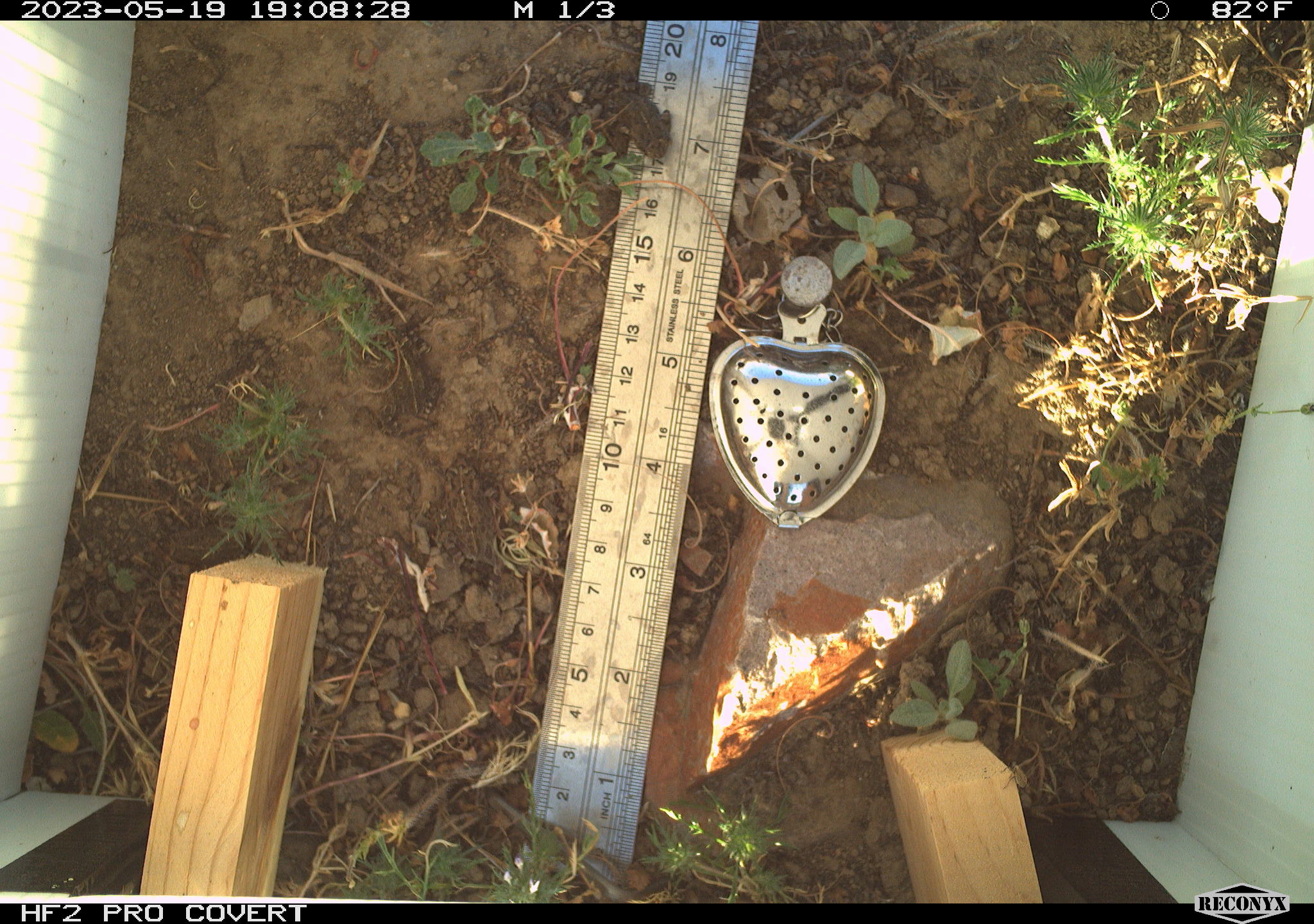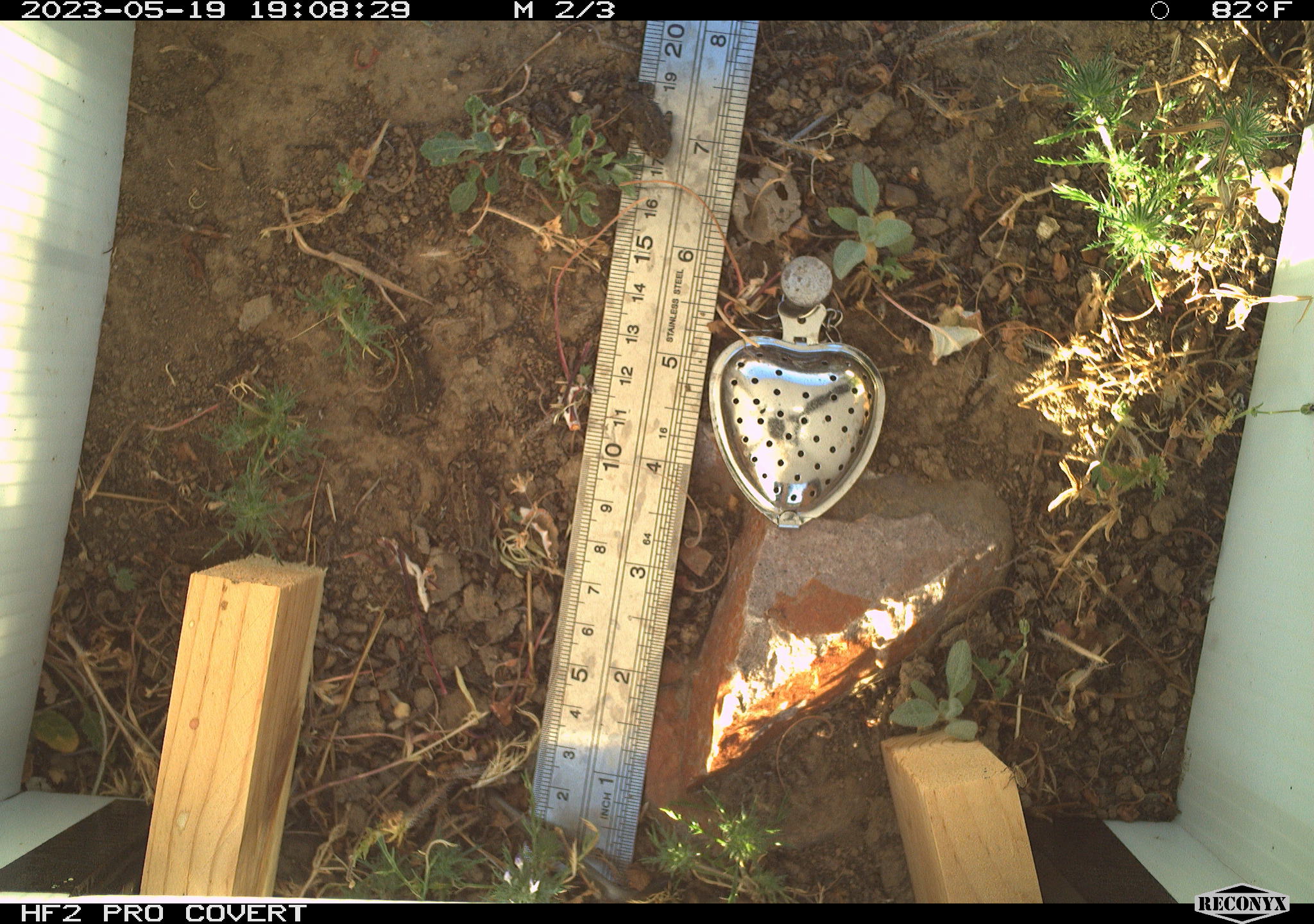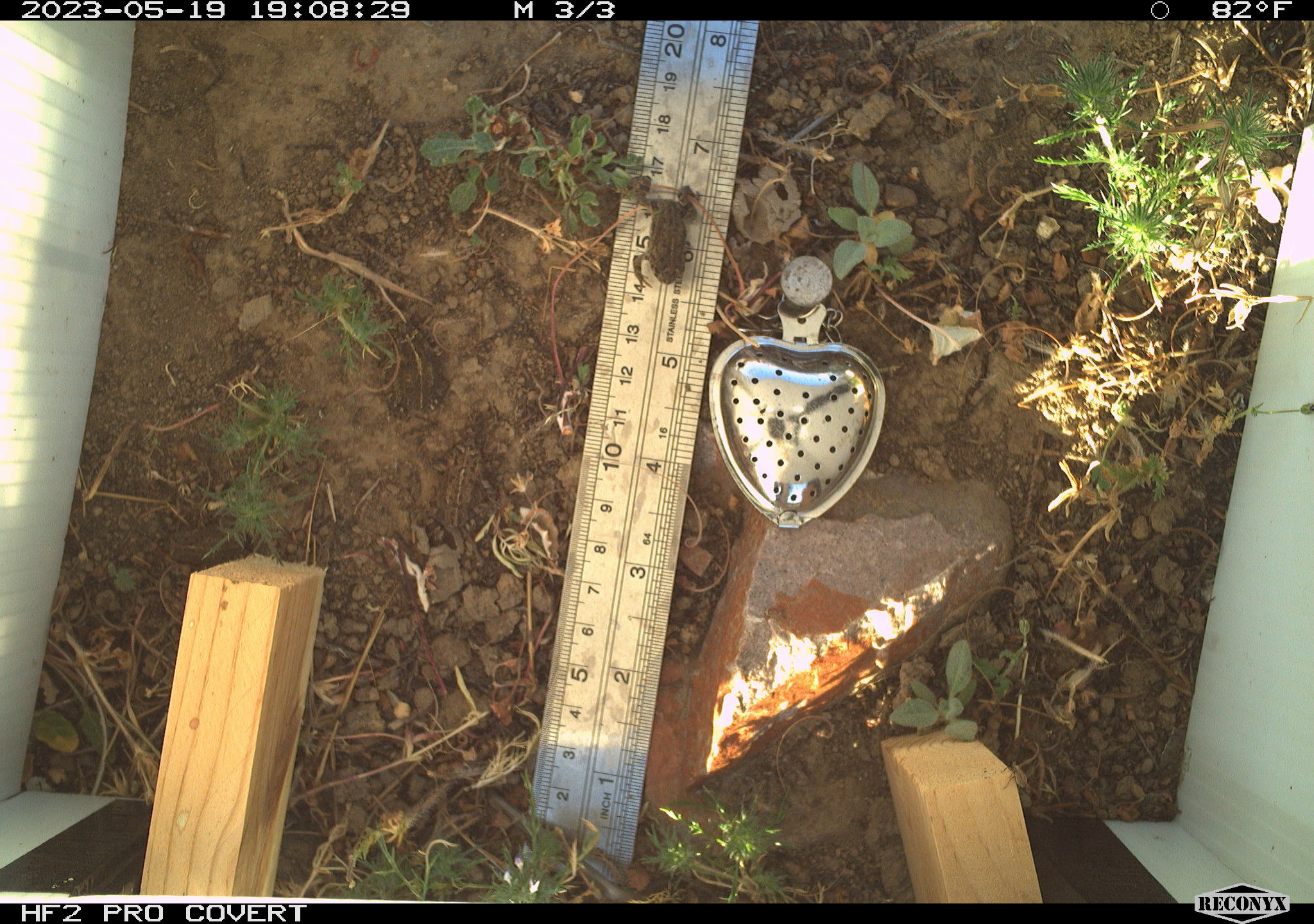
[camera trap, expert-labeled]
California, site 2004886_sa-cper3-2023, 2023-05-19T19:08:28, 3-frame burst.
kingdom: Animalia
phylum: Chordata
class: Amphibia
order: Anura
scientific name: Anura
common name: frogs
Frogs (Anura).